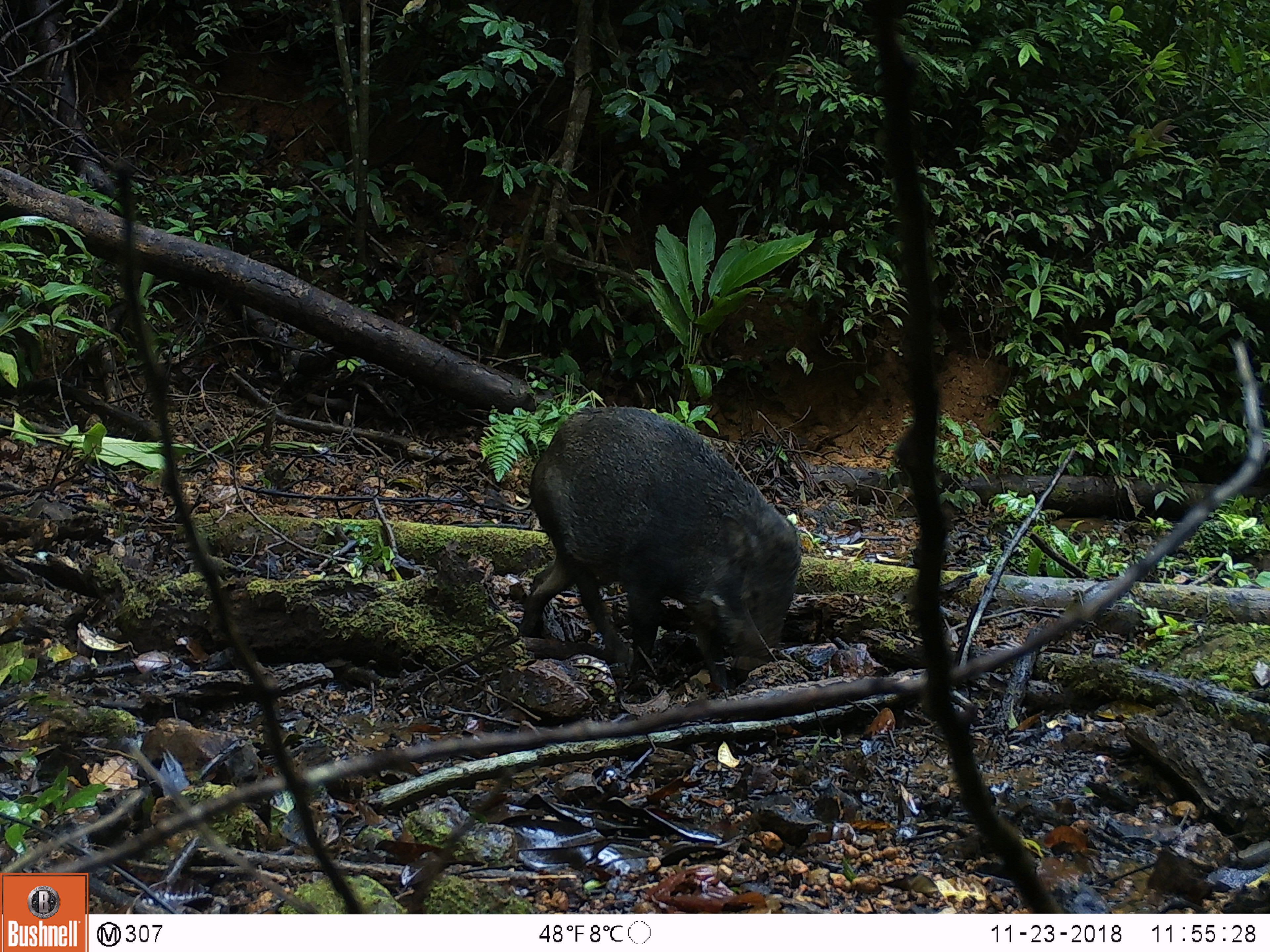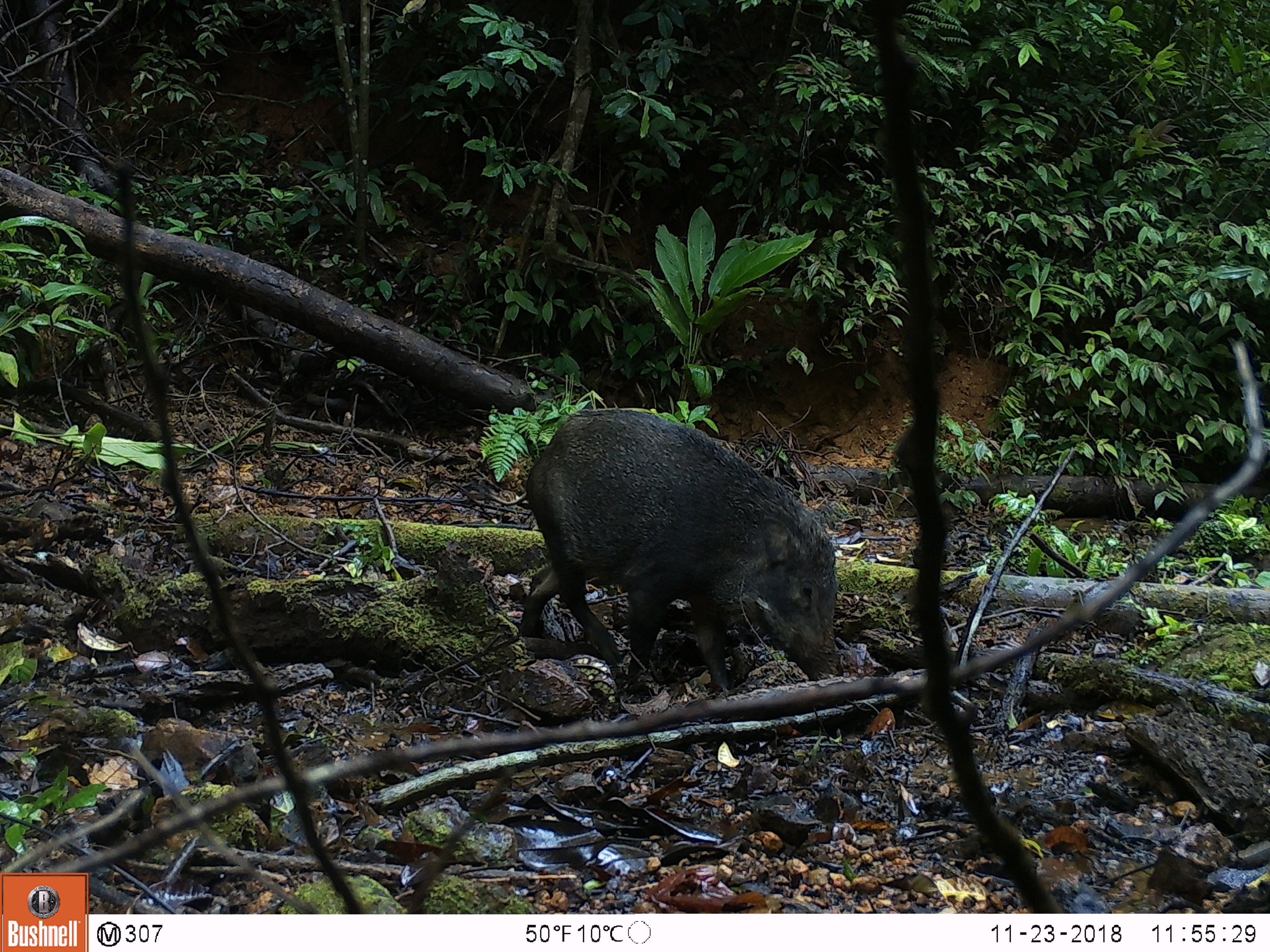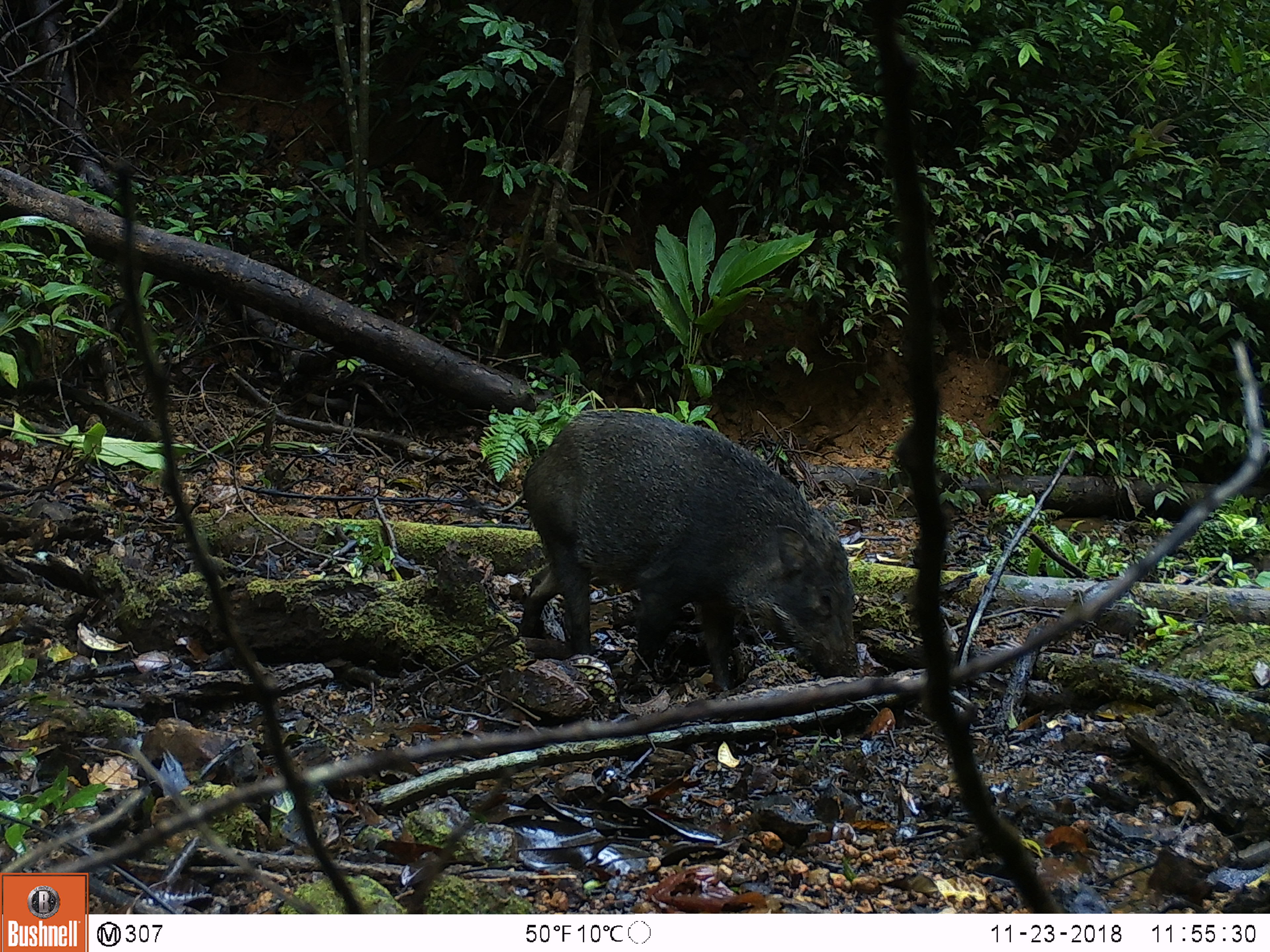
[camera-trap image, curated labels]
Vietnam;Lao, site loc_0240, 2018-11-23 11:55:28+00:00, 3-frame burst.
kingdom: Animalia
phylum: Chordata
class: Mammalia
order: Artiodactyla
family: Suidae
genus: Sus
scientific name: Sus scrofa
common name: eurasian wild pig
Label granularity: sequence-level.